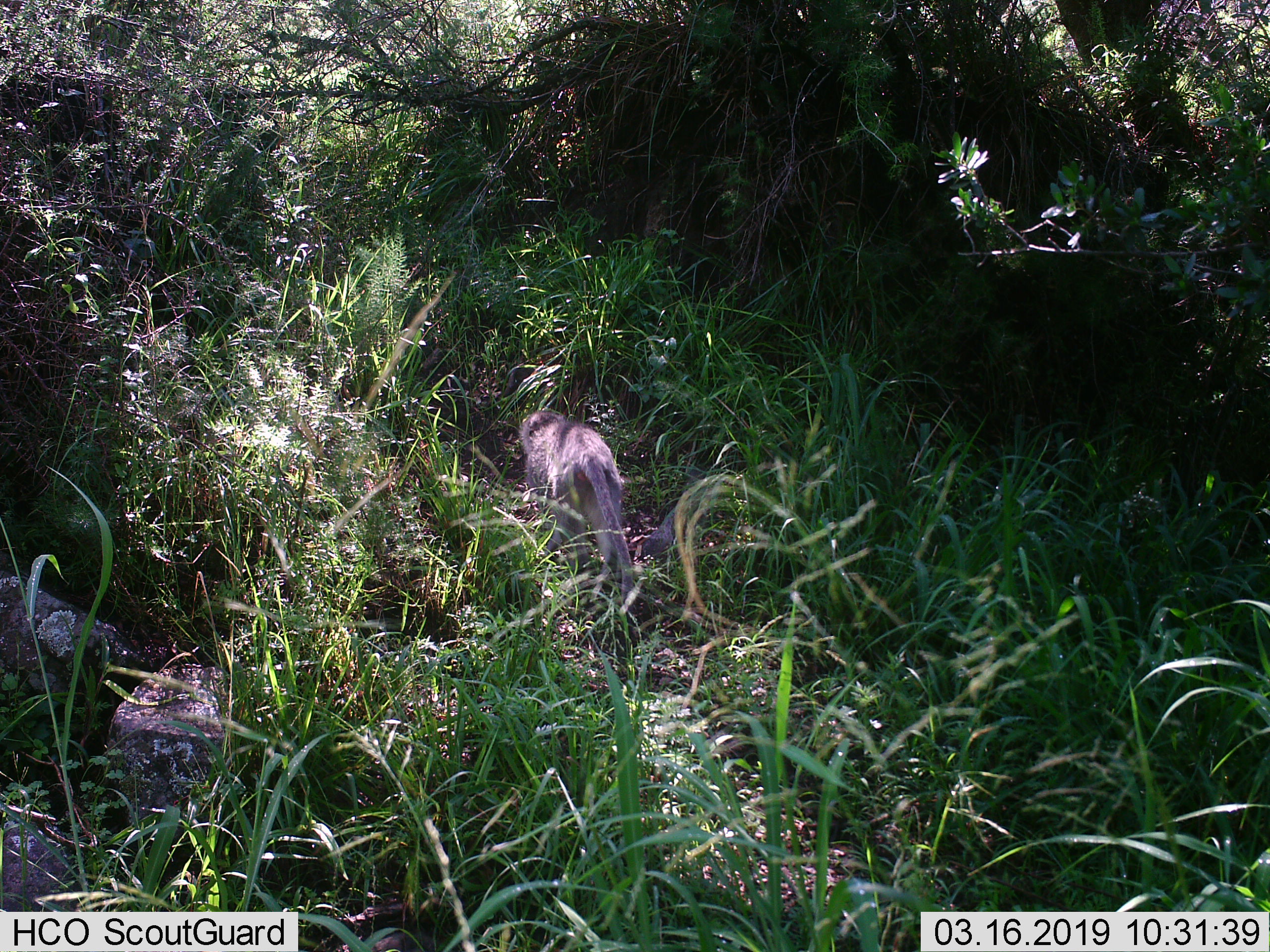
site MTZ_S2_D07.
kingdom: Animalia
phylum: Chordata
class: Mammalia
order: Primates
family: Cercopithecidae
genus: Chlorocebus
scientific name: Chlorocebus pygerythrus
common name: vervet monkey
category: monkeyvervet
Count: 1.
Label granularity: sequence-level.